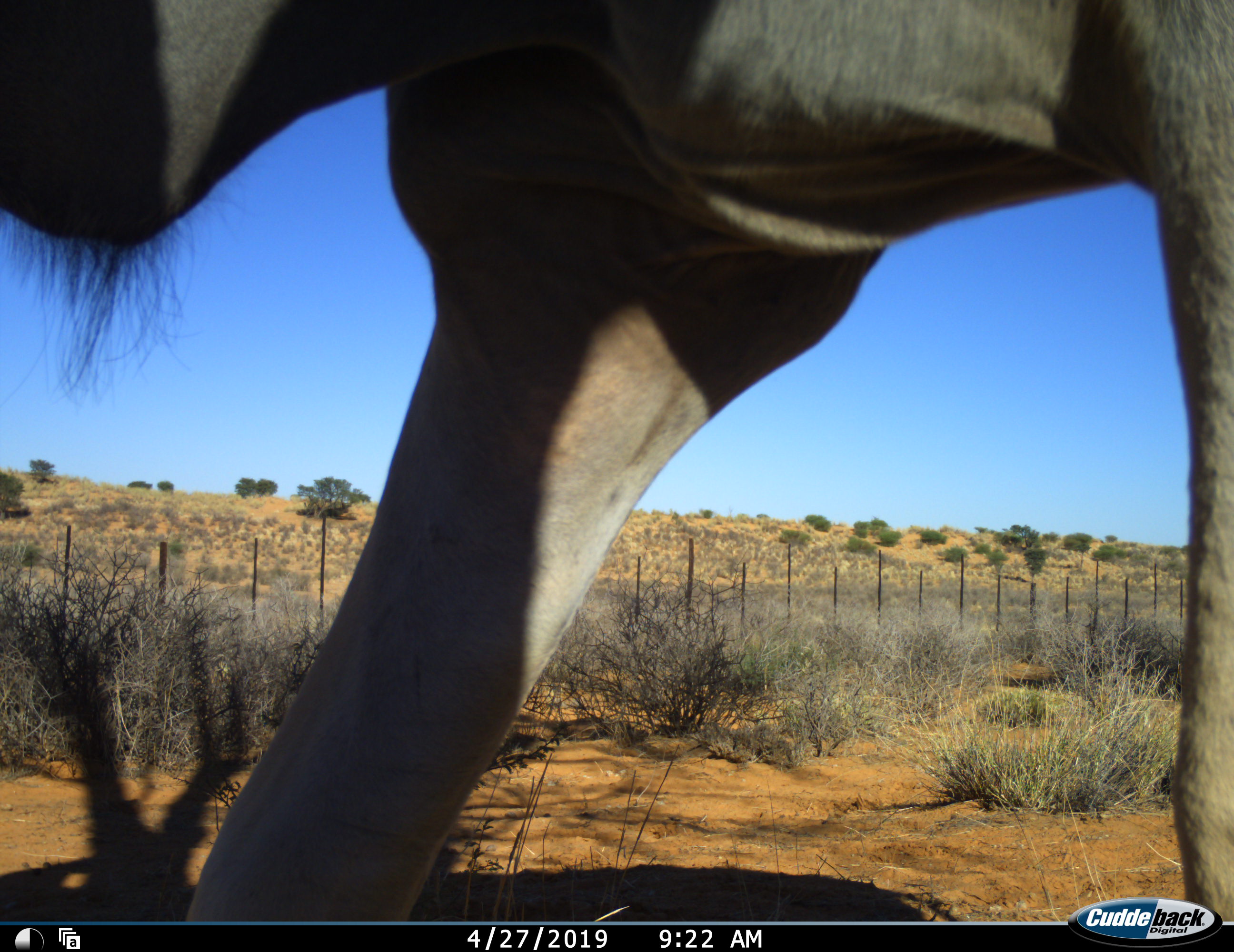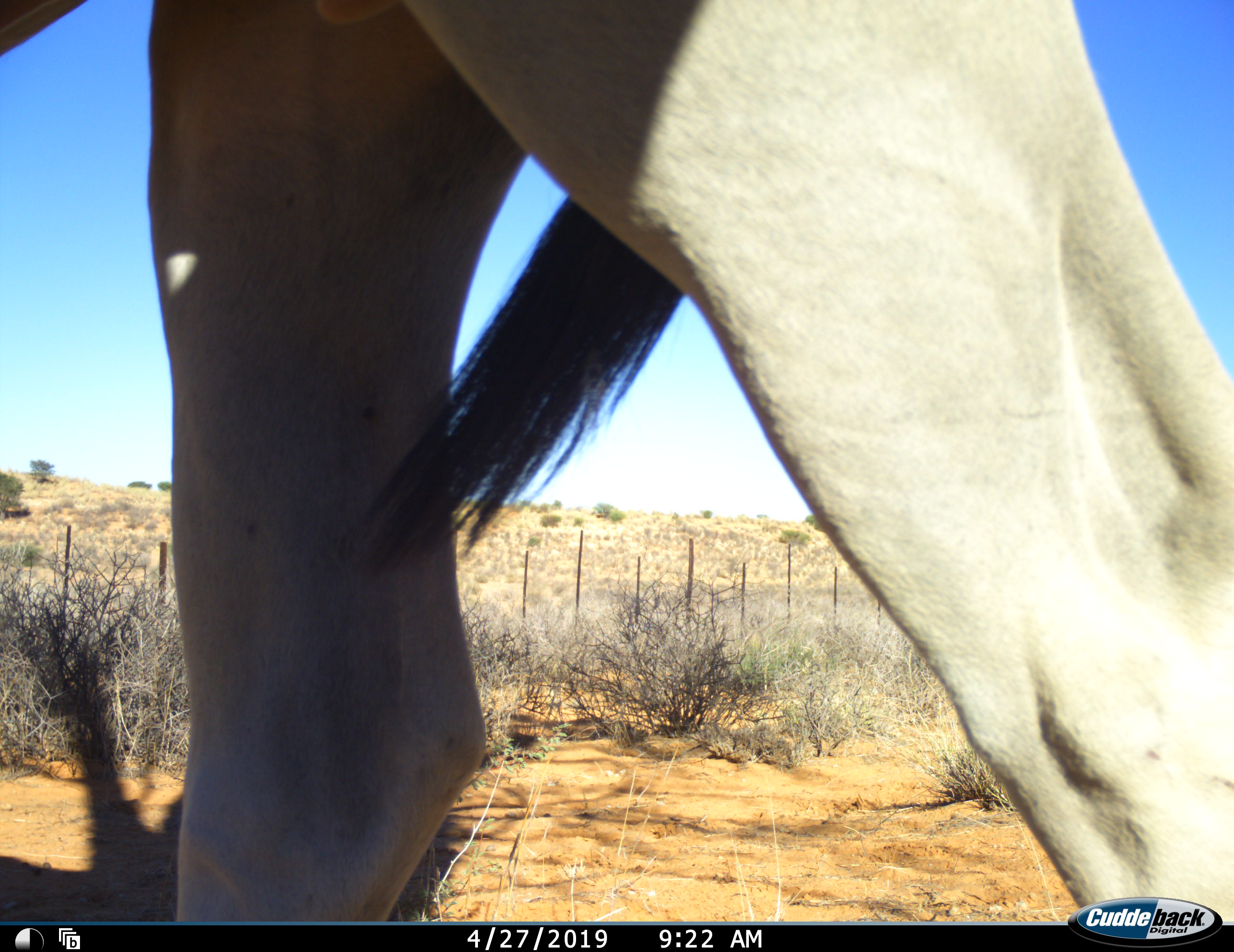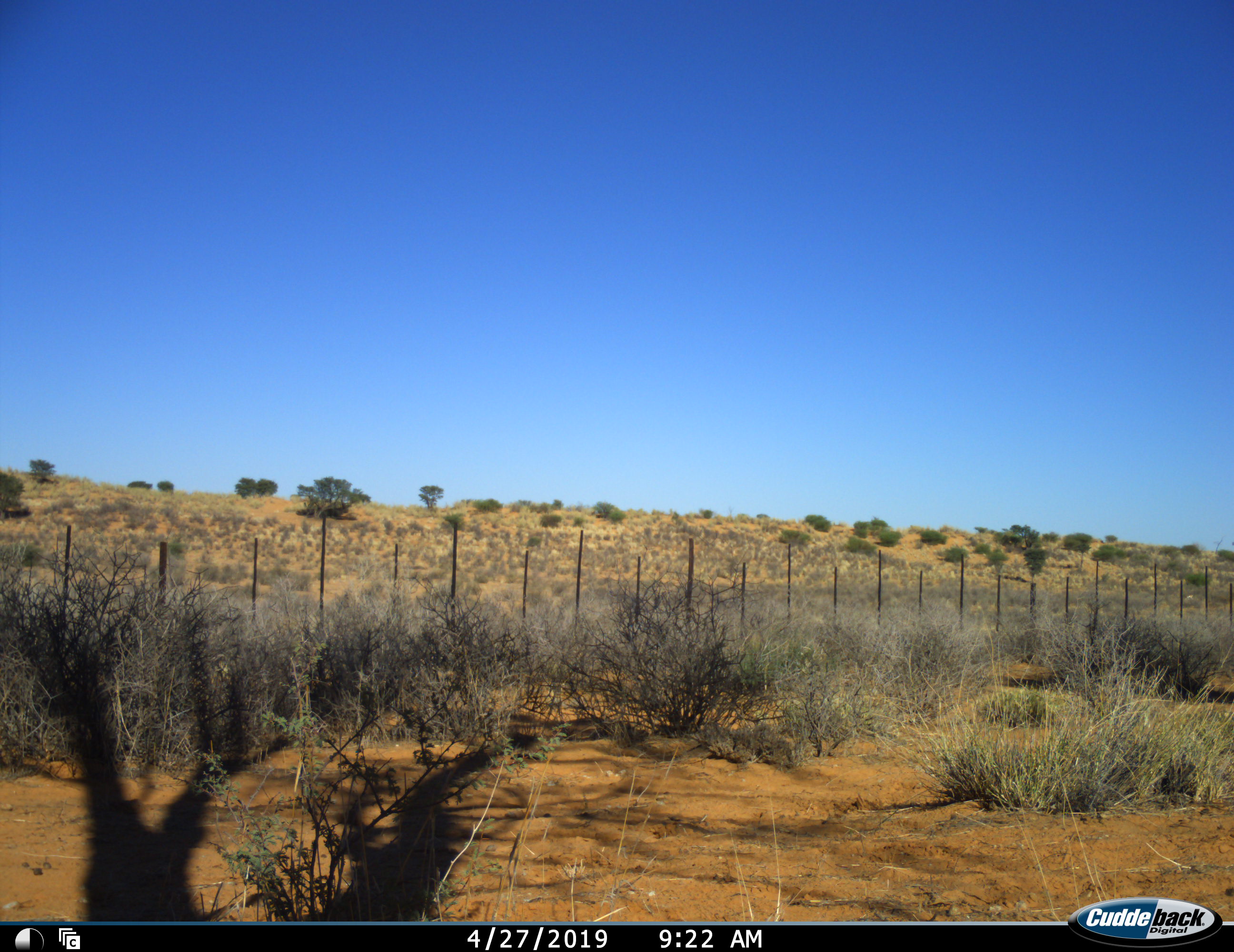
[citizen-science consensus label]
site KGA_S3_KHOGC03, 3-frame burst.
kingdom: Animalia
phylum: Chordata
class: Mammalia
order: Artiodactyla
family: Bovidae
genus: Tragelaphus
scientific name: Tragelaphus oryx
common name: eland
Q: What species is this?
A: Eland (Tragelaphus oryx).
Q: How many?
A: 1.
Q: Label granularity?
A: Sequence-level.